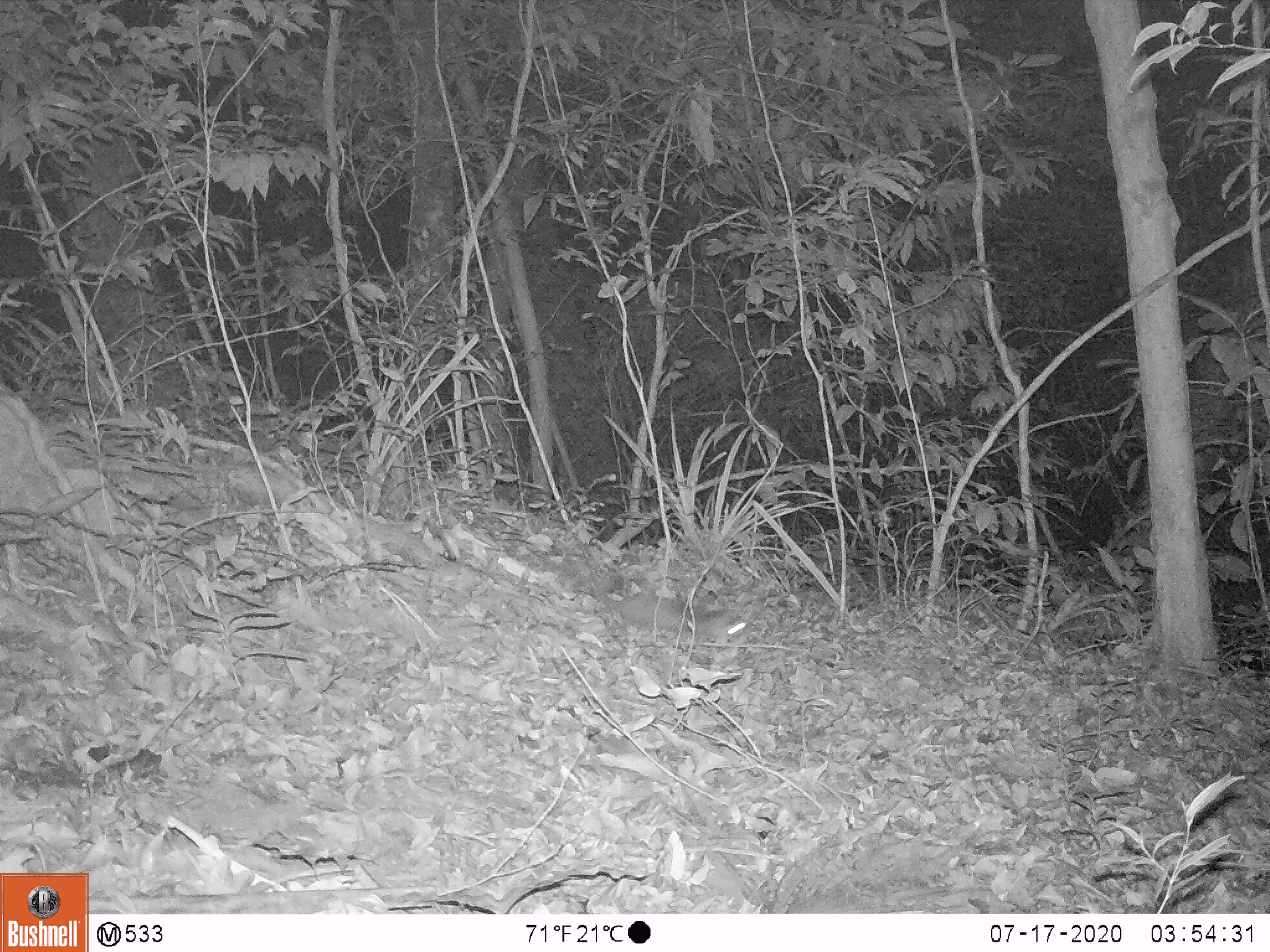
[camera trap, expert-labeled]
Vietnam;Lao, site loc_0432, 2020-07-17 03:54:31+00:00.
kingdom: Animalia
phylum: Chordata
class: Mammalia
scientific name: Mammalia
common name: mammal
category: unidentified small mammal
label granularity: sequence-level